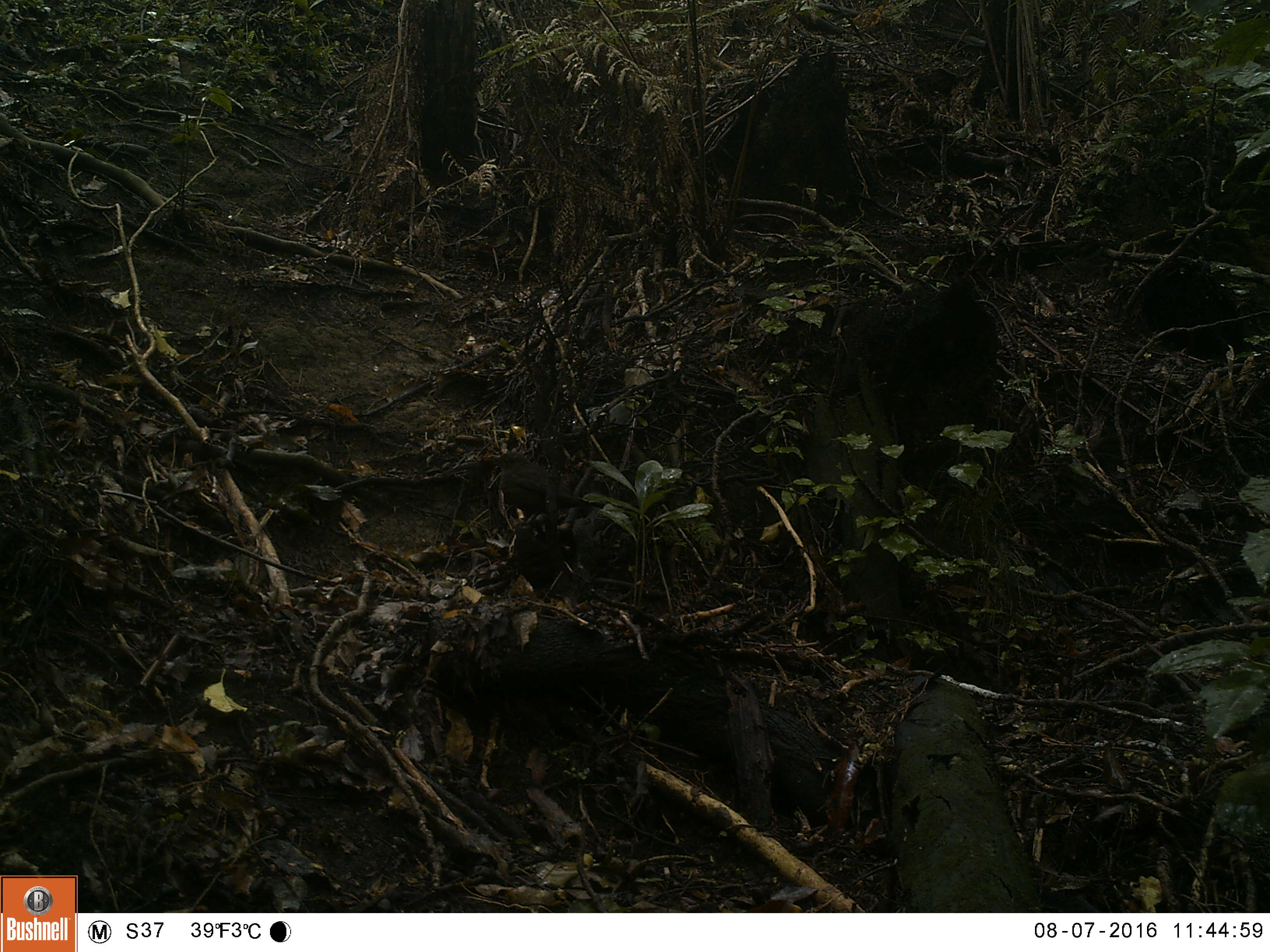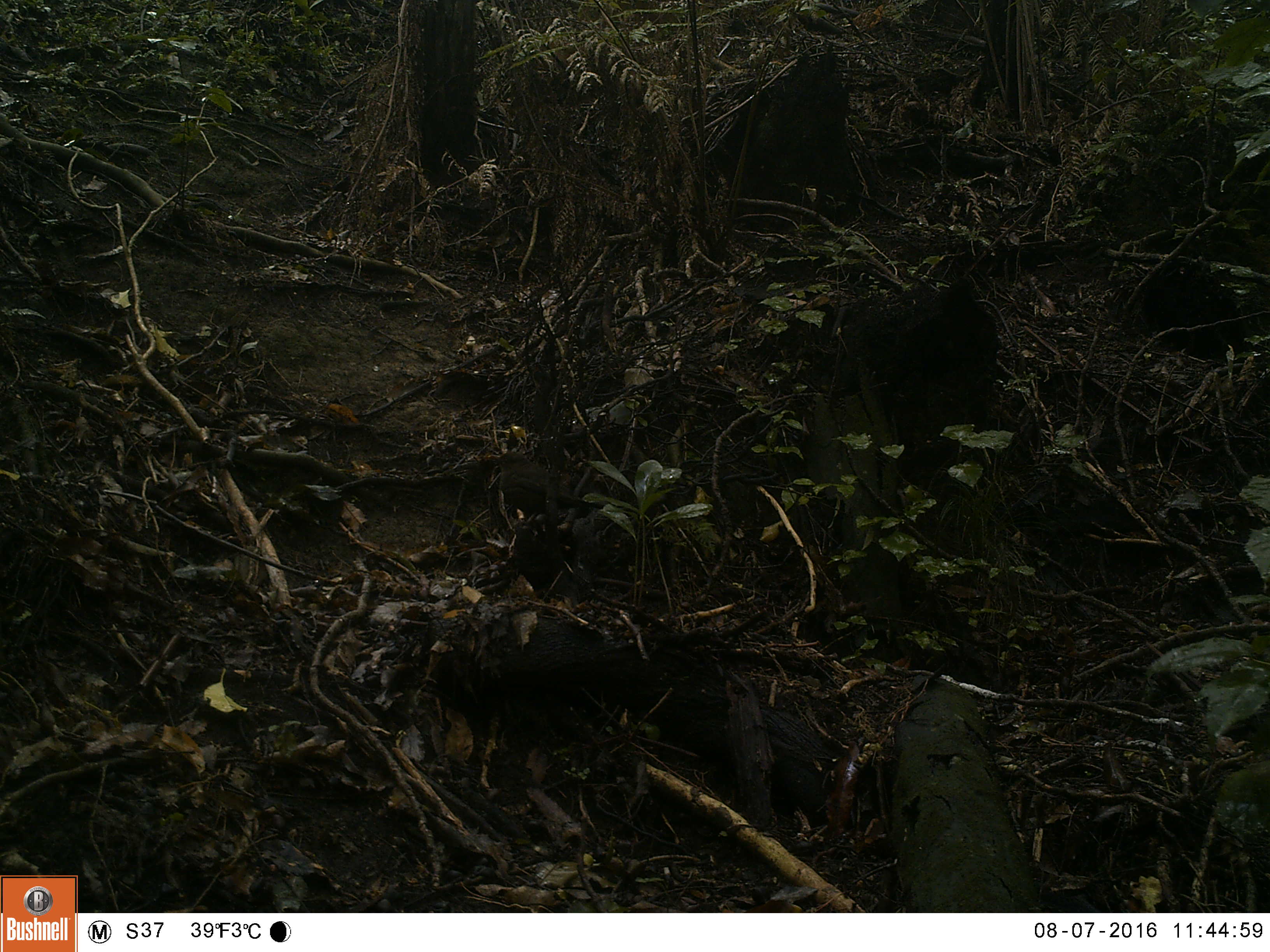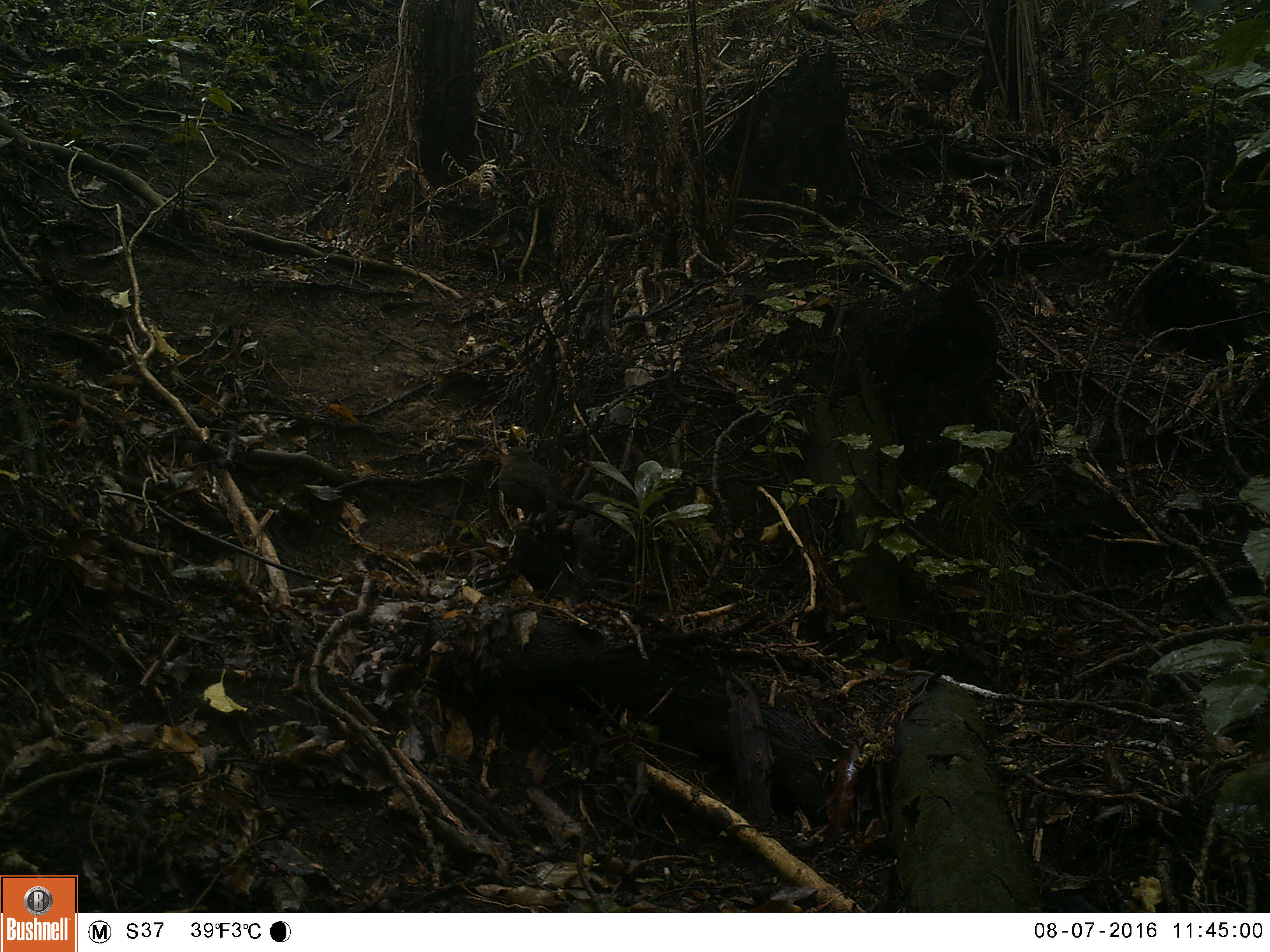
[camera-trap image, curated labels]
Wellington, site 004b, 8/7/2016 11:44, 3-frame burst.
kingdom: Animalia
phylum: Chordata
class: Aves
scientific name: Aves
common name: bird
Bird (Aves).